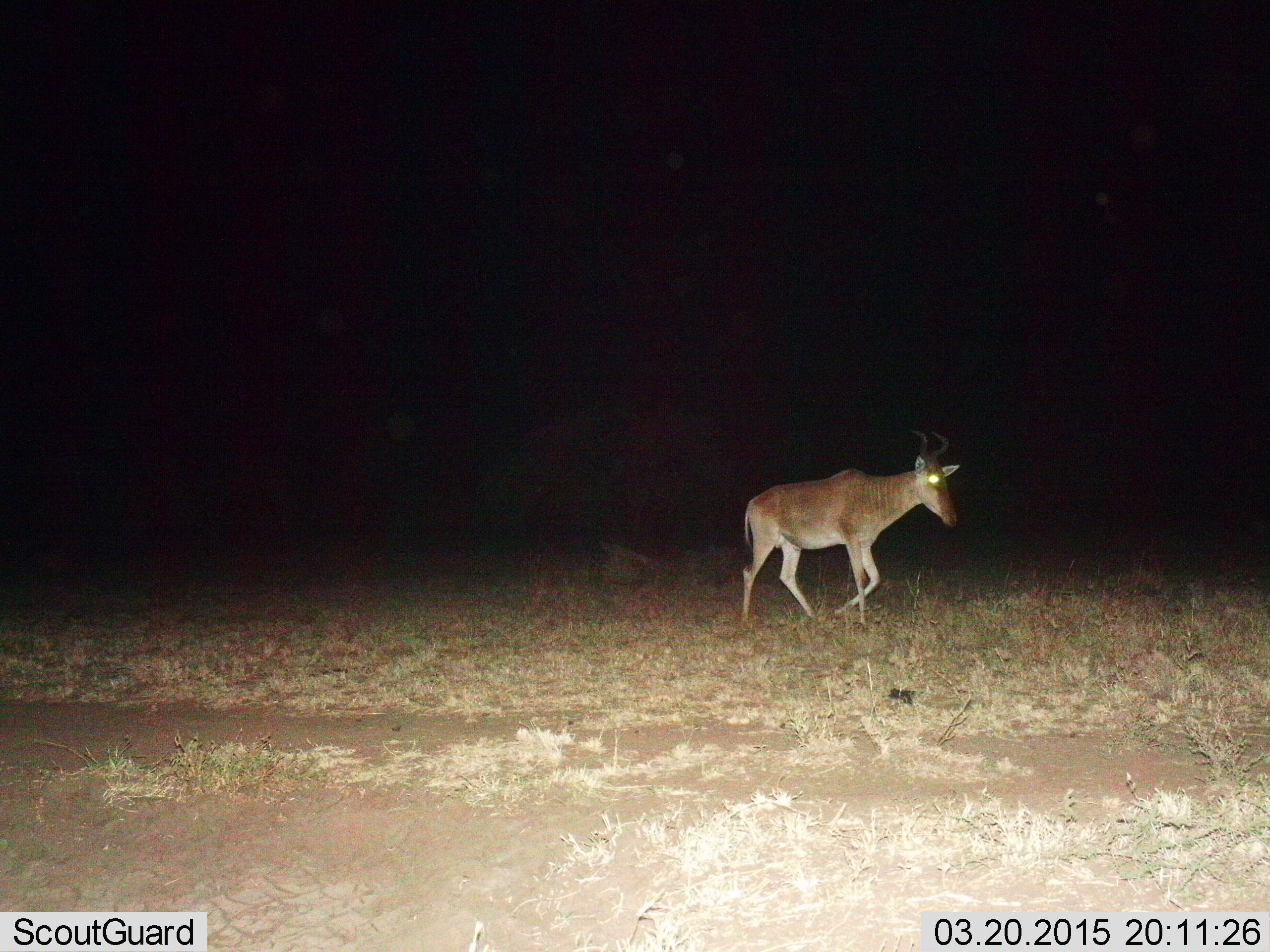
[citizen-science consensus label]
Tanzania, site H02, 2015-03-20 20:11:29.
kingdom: Animalia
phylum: Chordata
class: Mammalia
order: Artiodactyla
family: Bovidae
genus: Alcelaphus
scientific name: Alcelaphus buselaphus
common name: hartebeest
Hartebeest (Alcelaphus buselaphus), count 1. Behavior (volunteer vote fractions): standing 10%, resting 0%, moving 90%, interacting 0%. Young present (vote fraction): 0%. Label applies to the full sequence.